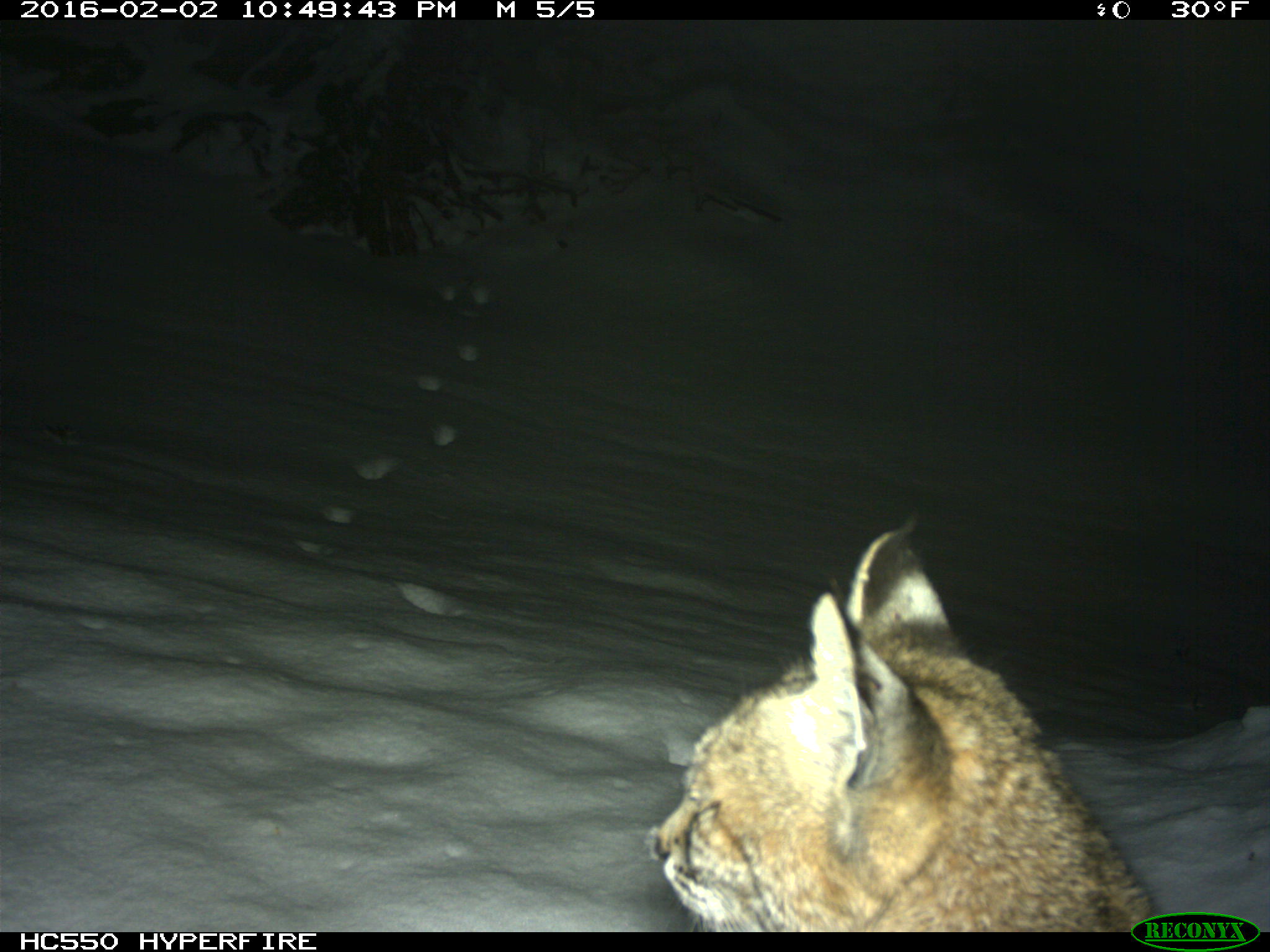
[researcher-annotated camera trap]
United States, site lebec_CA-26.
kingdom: Animalia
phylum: Chordata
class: Mammalia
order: Carnivora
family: Felidae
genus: Lynx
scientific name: Lynx rufus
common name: bobcat